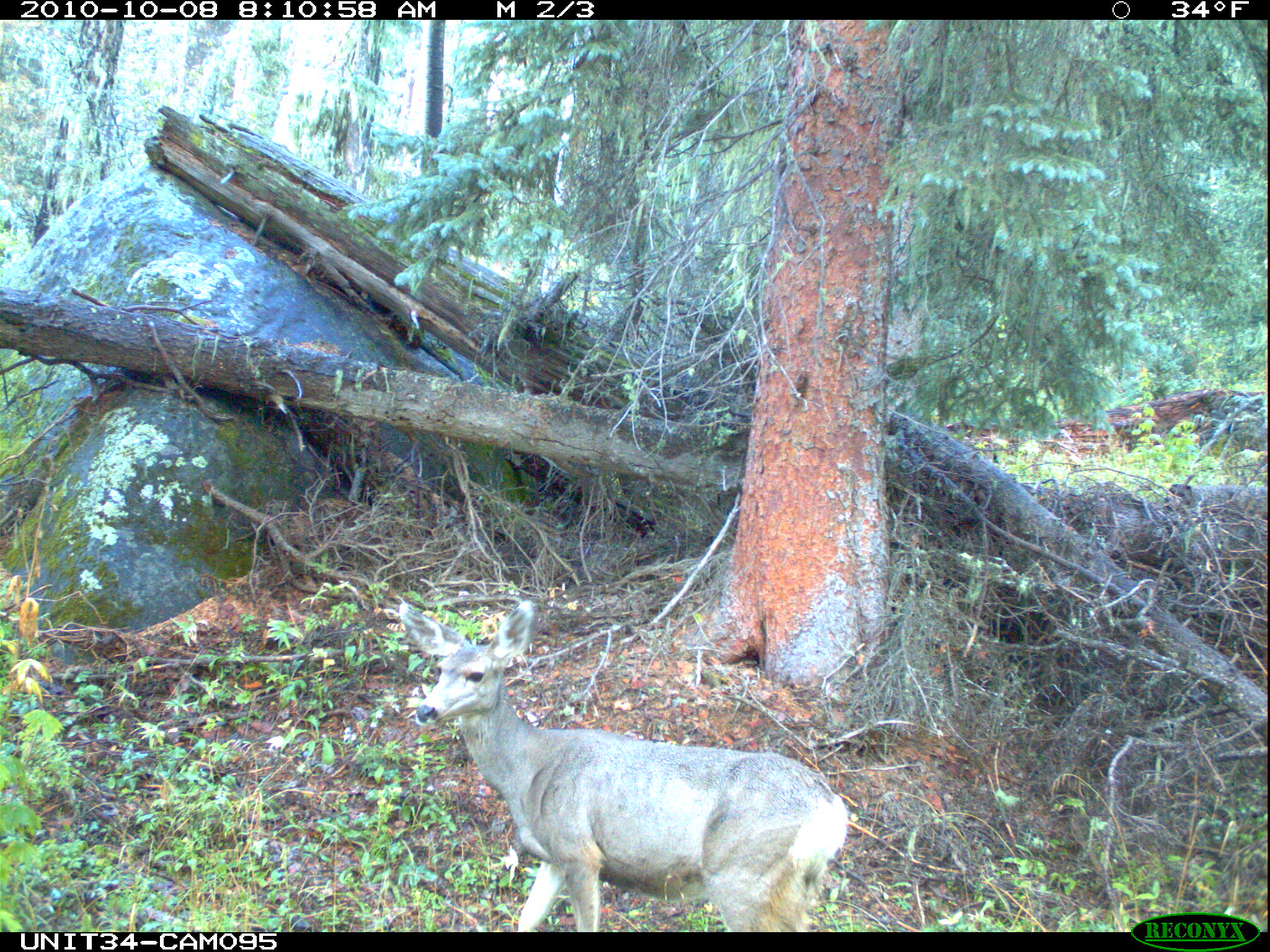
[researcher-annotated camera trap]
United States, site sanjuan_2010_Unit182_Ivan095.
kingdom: Animalia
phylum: Chordata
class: Mammalia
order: Artiodactyla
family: Cervidae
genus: Odocoileus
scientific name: Odocoileus hemionus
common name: mule deer